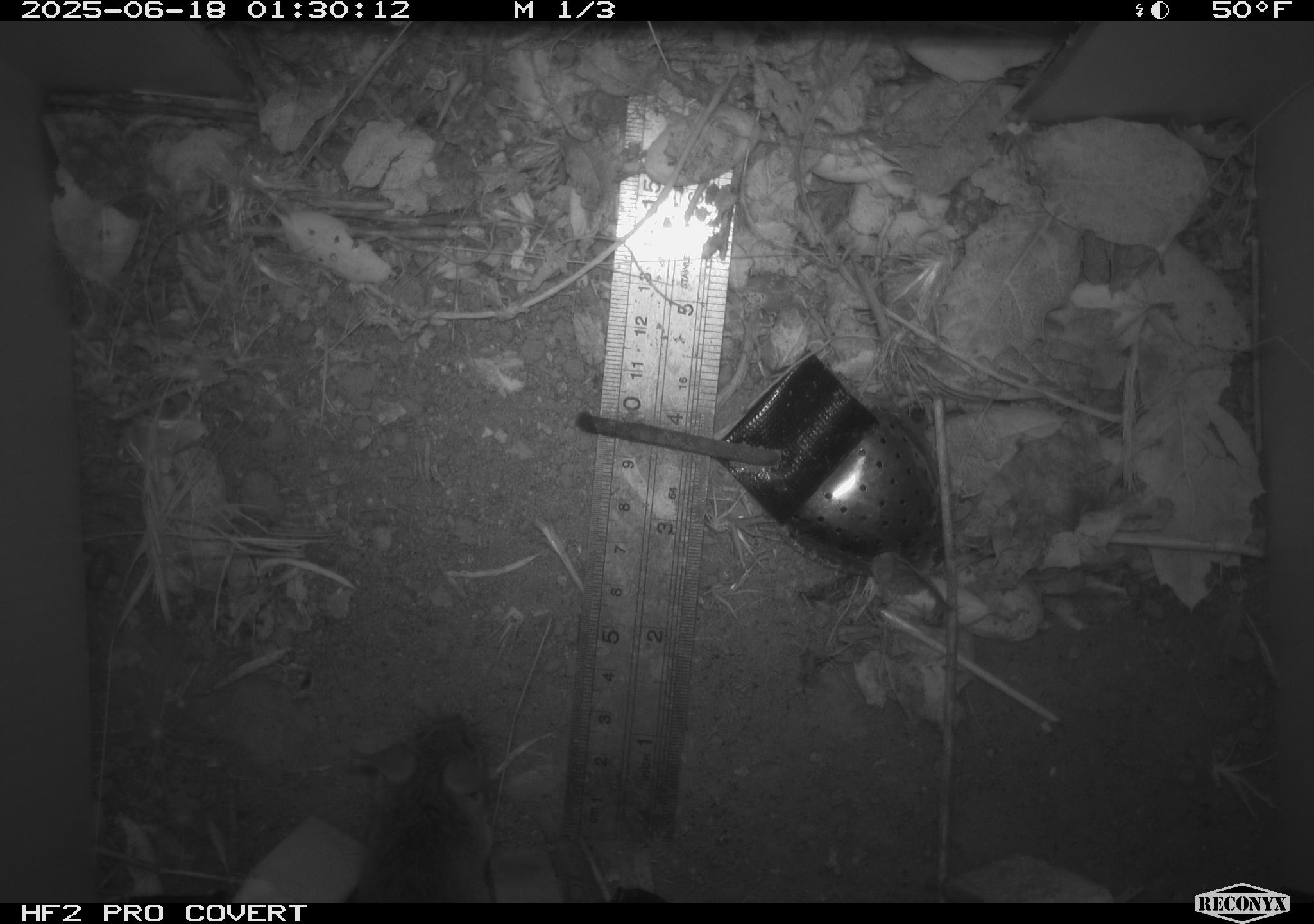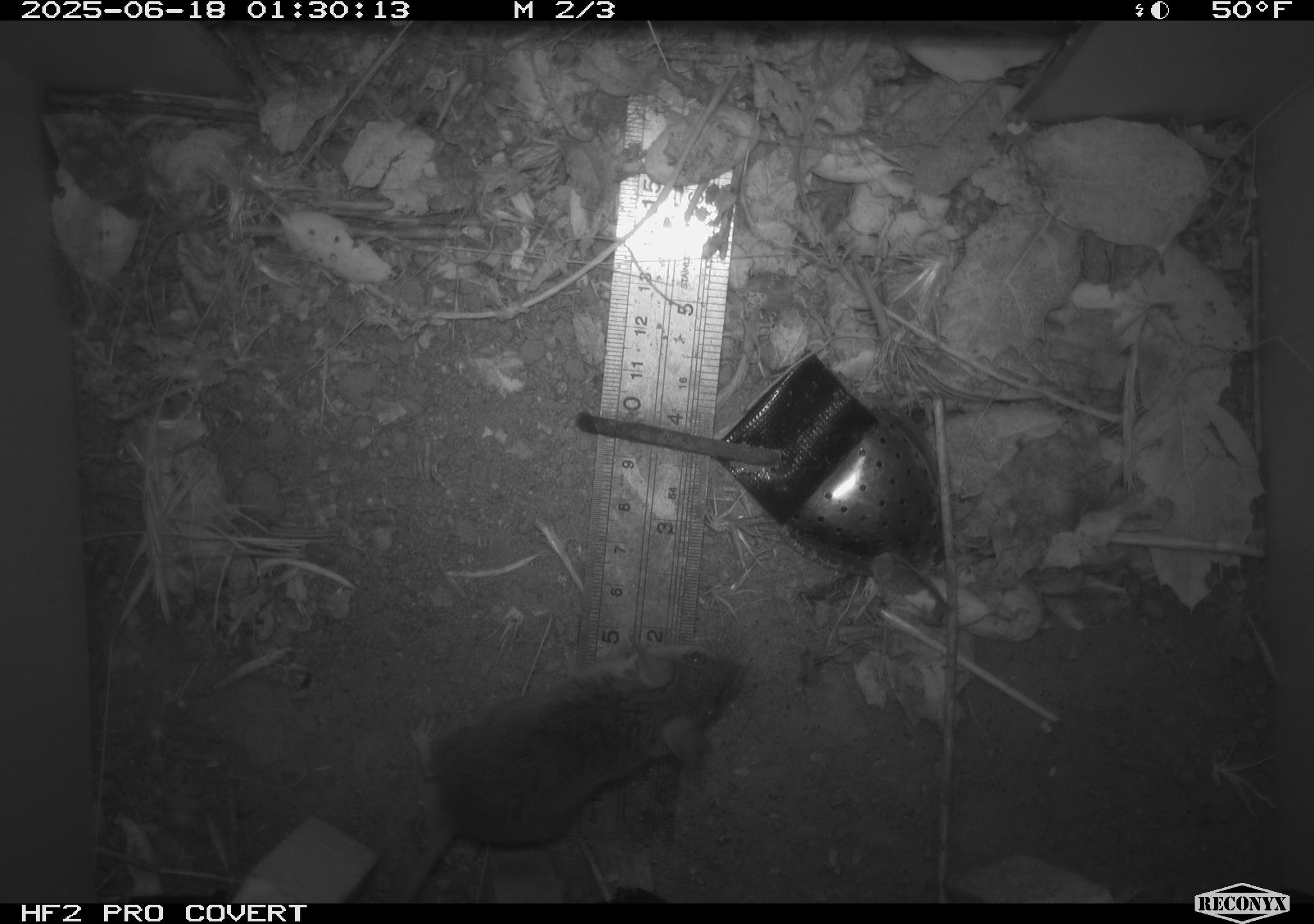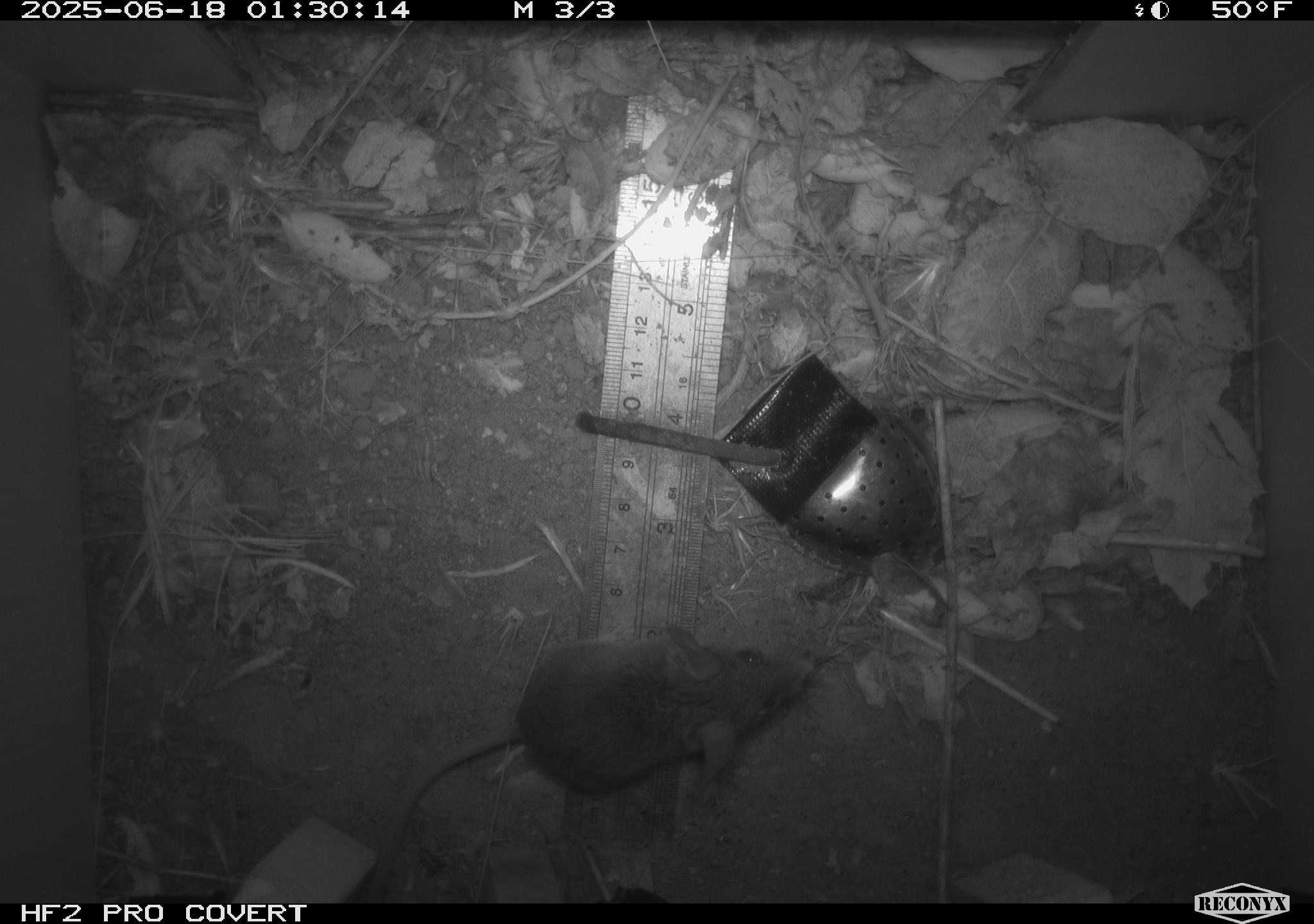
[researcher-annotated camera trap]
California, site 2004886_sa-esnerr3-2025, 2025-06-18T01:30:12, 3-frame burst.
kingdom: Animalia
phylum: Chordata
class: Mammalia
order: Rodentia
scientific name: Rodentia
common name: rodent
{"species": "rodent (Rodentia)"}